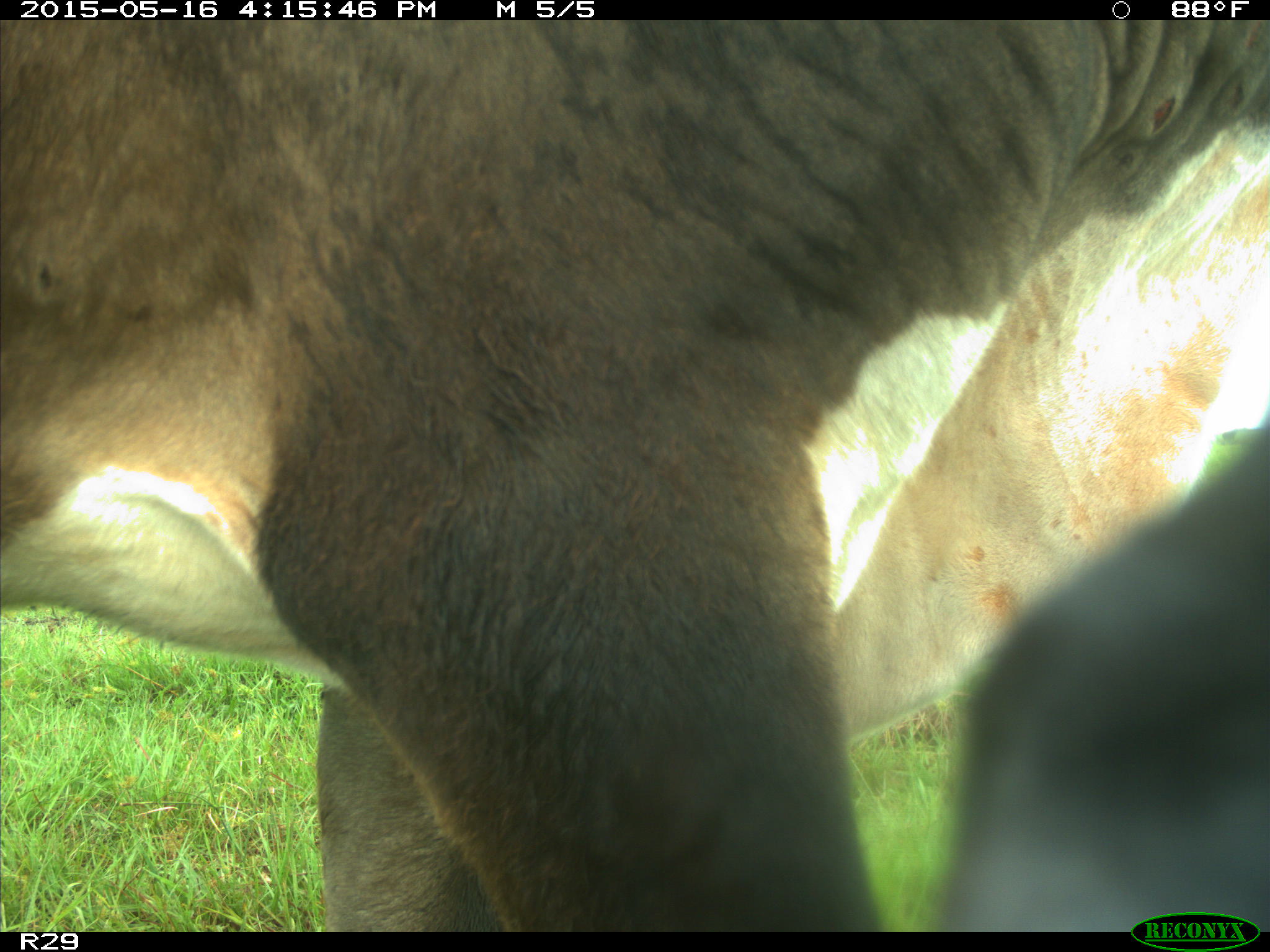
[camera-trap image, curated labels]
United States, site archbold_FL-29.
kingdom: Animalia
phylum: Chordata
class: Mammalia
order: Artiodactyla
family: Bovidae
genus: Bos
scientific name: Bos taurus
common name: domestic cow